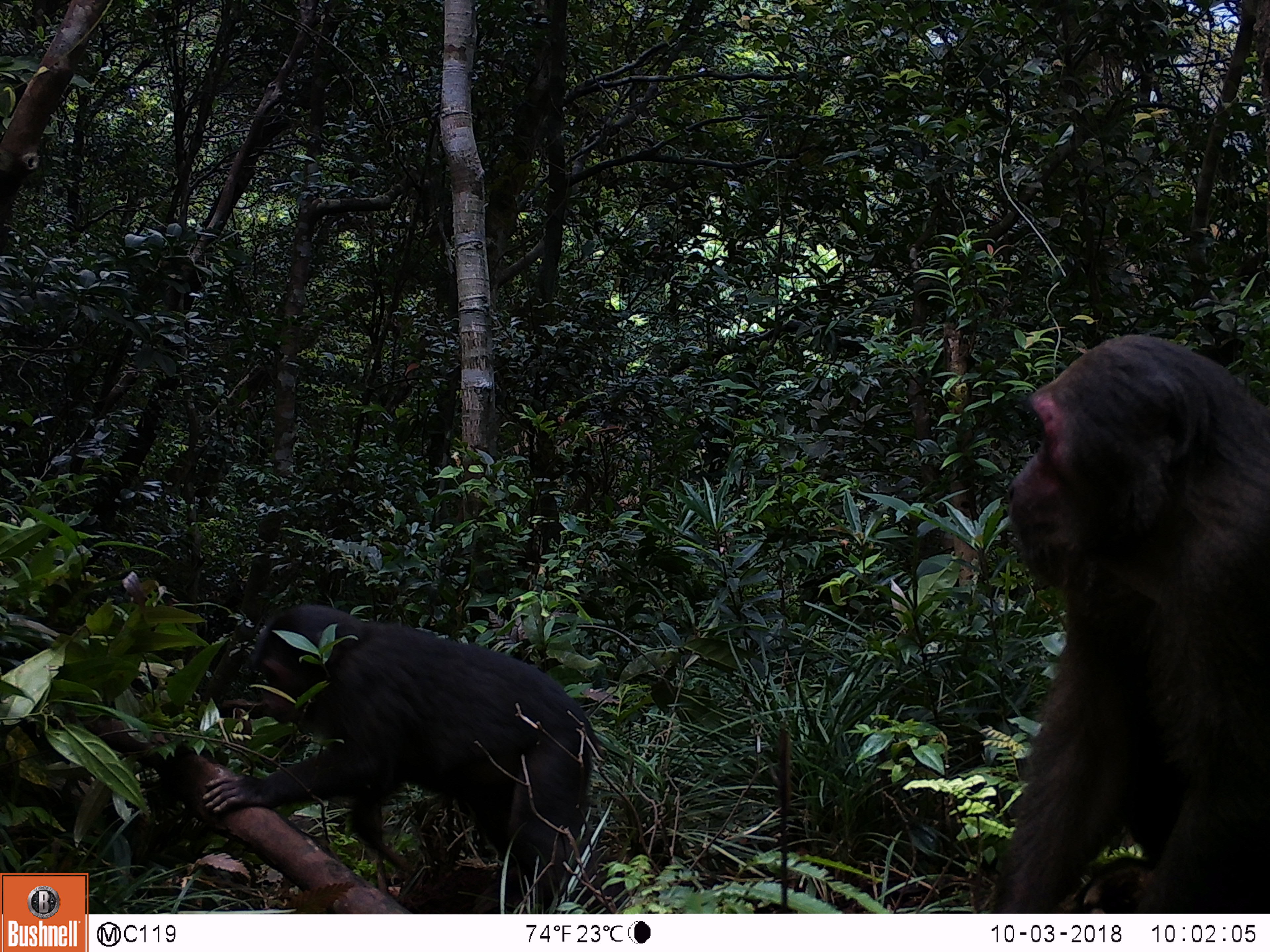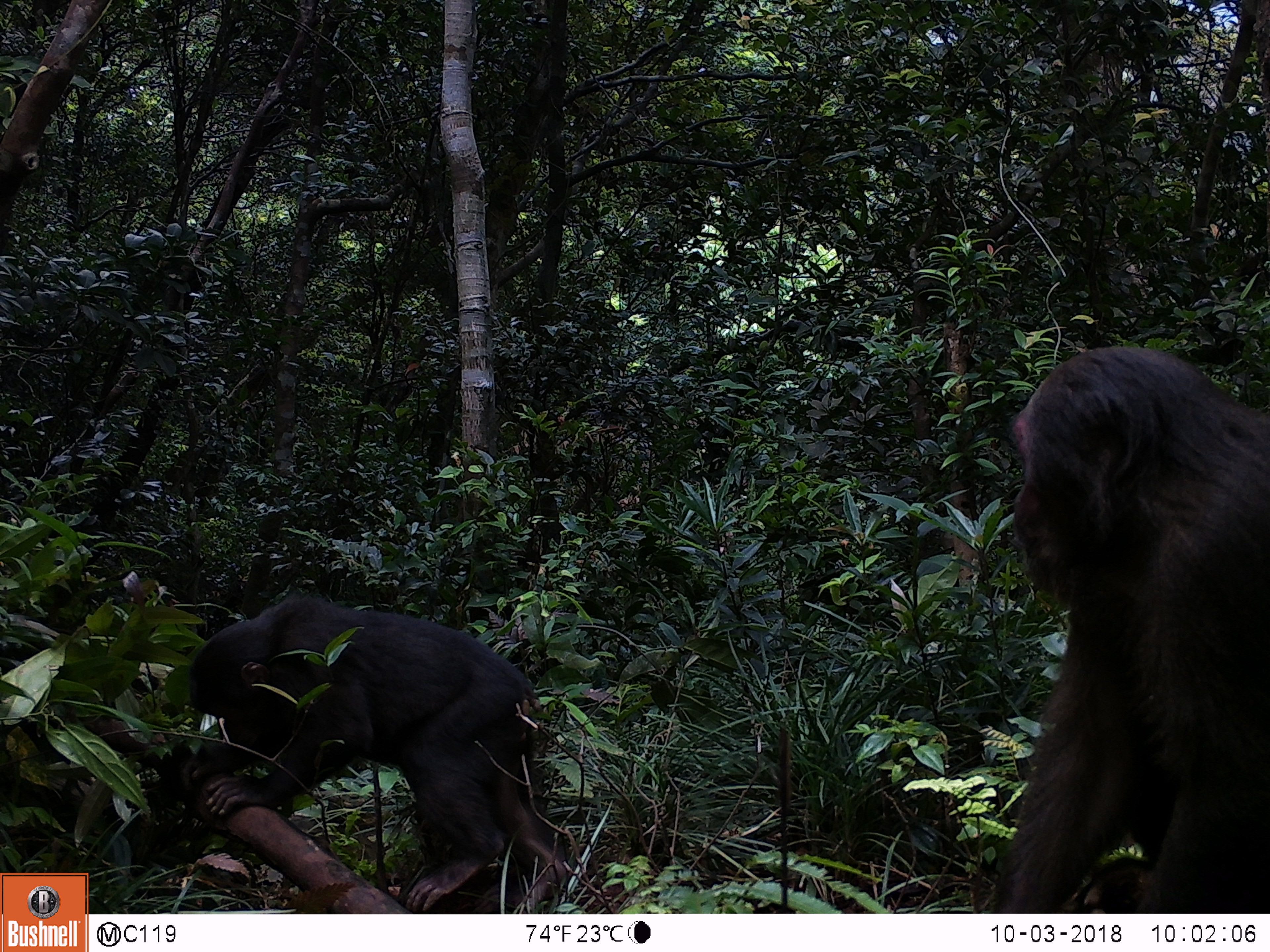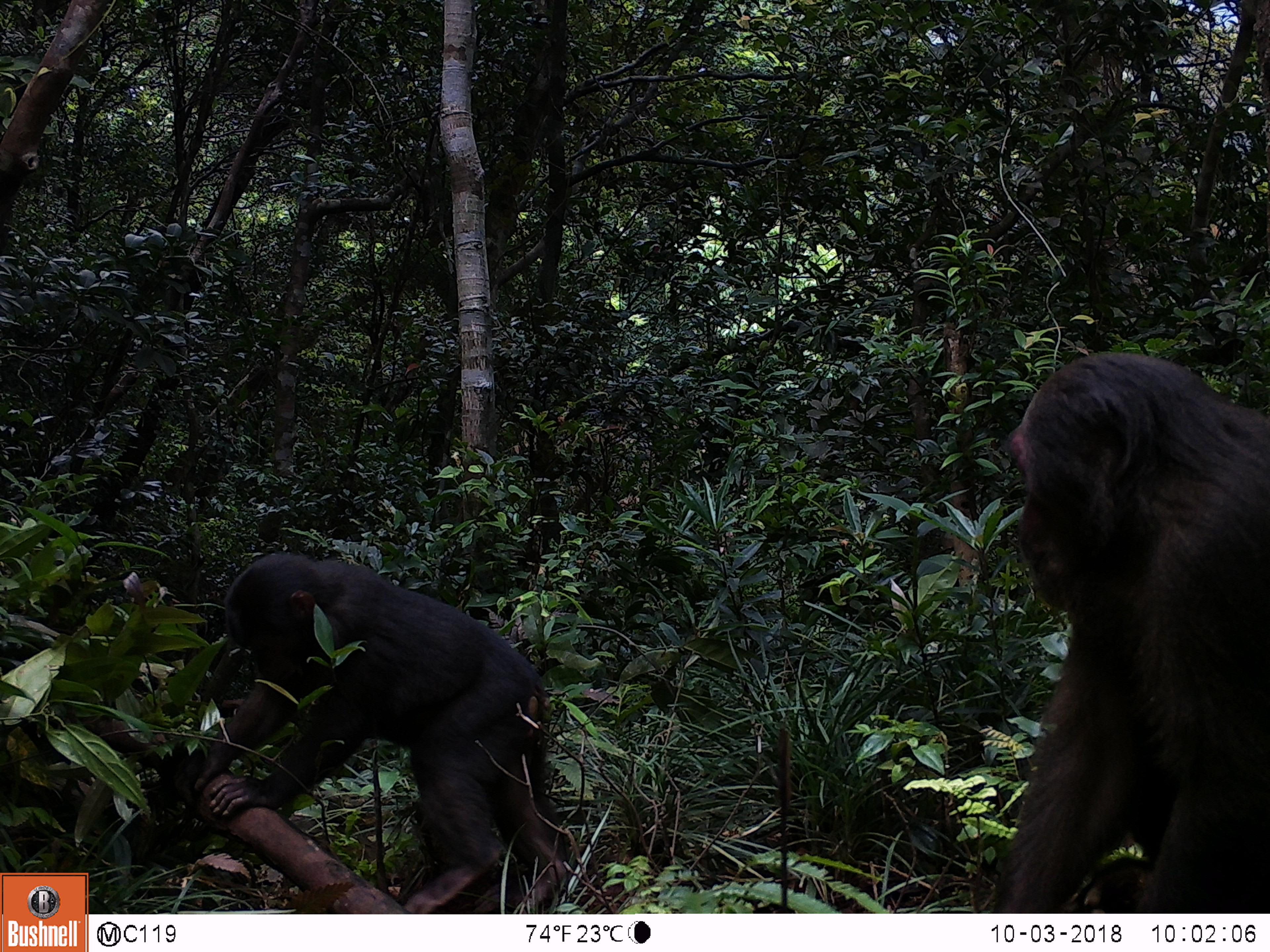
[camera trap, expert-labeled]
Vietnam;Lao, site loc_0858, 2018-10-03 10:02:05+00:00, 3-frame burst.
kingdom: Animalia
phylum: Chordata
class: Mammalia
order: Primates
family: Cercopithecidae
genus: Macaca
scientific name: Macaca arctoides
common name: stump-tailed macaque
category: stump tailed macaque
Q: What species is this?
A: Stump tailed macaque (stump-tailed macaque) (Macaca arctoides).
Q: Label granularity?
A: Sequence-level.